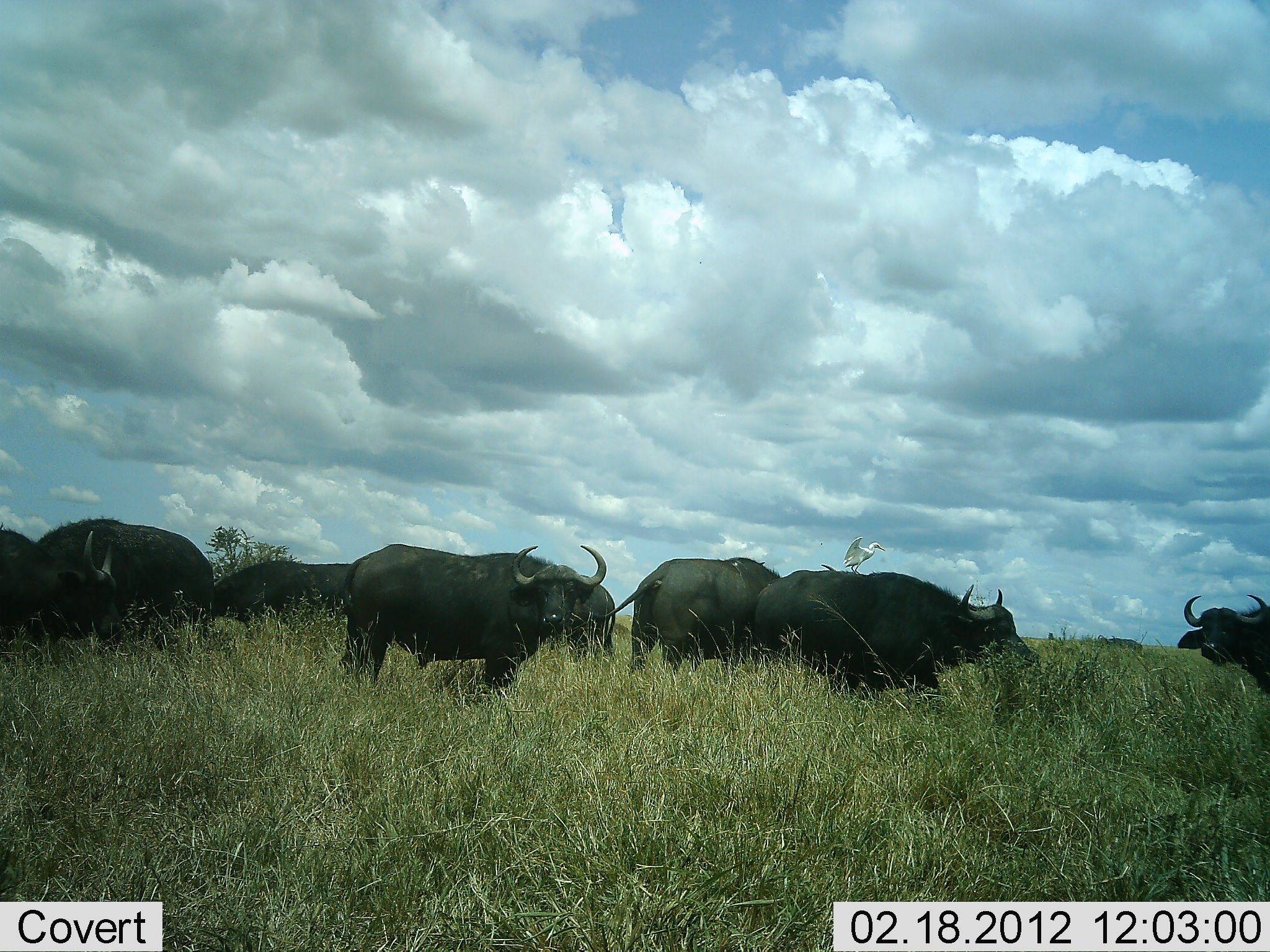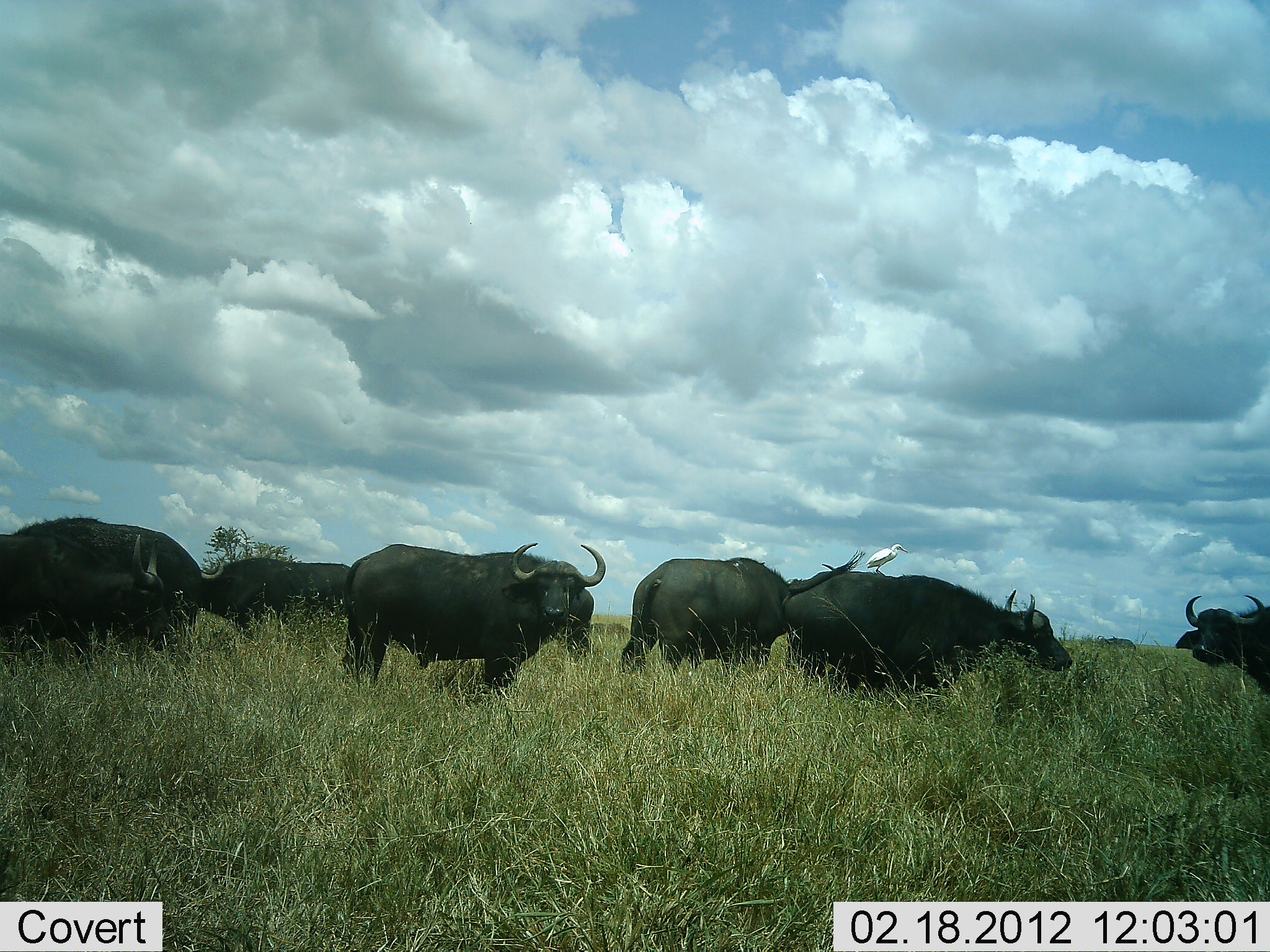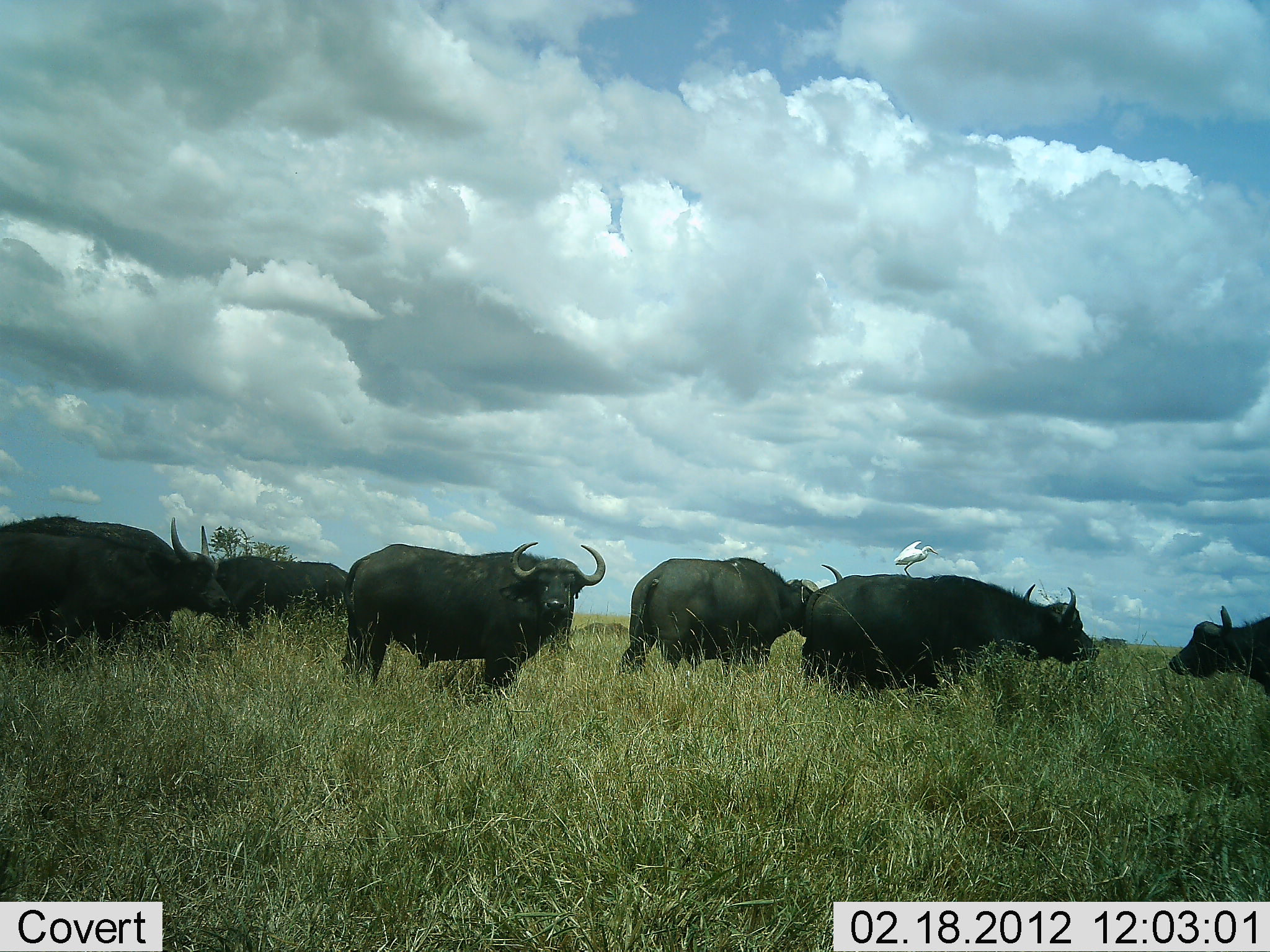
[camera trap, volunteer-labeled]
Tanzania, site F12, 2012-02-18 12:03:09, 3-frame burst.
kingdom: Animalia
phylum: Chordata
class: Mammalia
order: Artiodactyla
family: Bovidae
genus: Syncerus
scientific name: Syncerus caffer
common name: cape buffalo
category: buffalo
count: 7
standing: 80%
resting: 0%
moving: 60%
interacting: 0%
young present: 0%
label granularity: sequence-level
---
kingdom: Animalia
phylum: Chordata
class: Aves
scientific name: Aves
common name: bird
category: otherbird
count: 1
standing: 82%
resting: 12%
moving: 0%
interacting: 12%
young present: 0%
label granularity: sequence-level